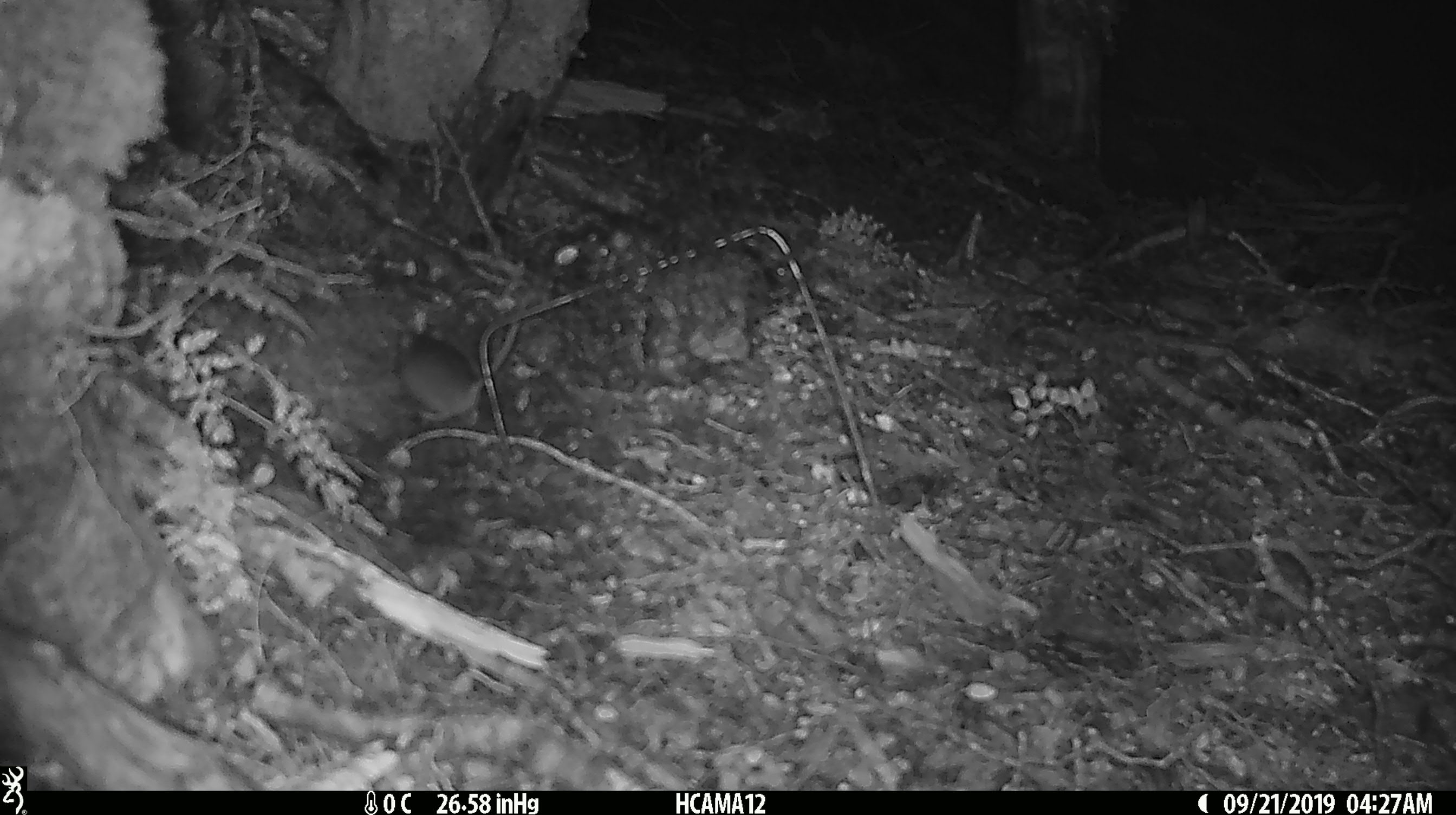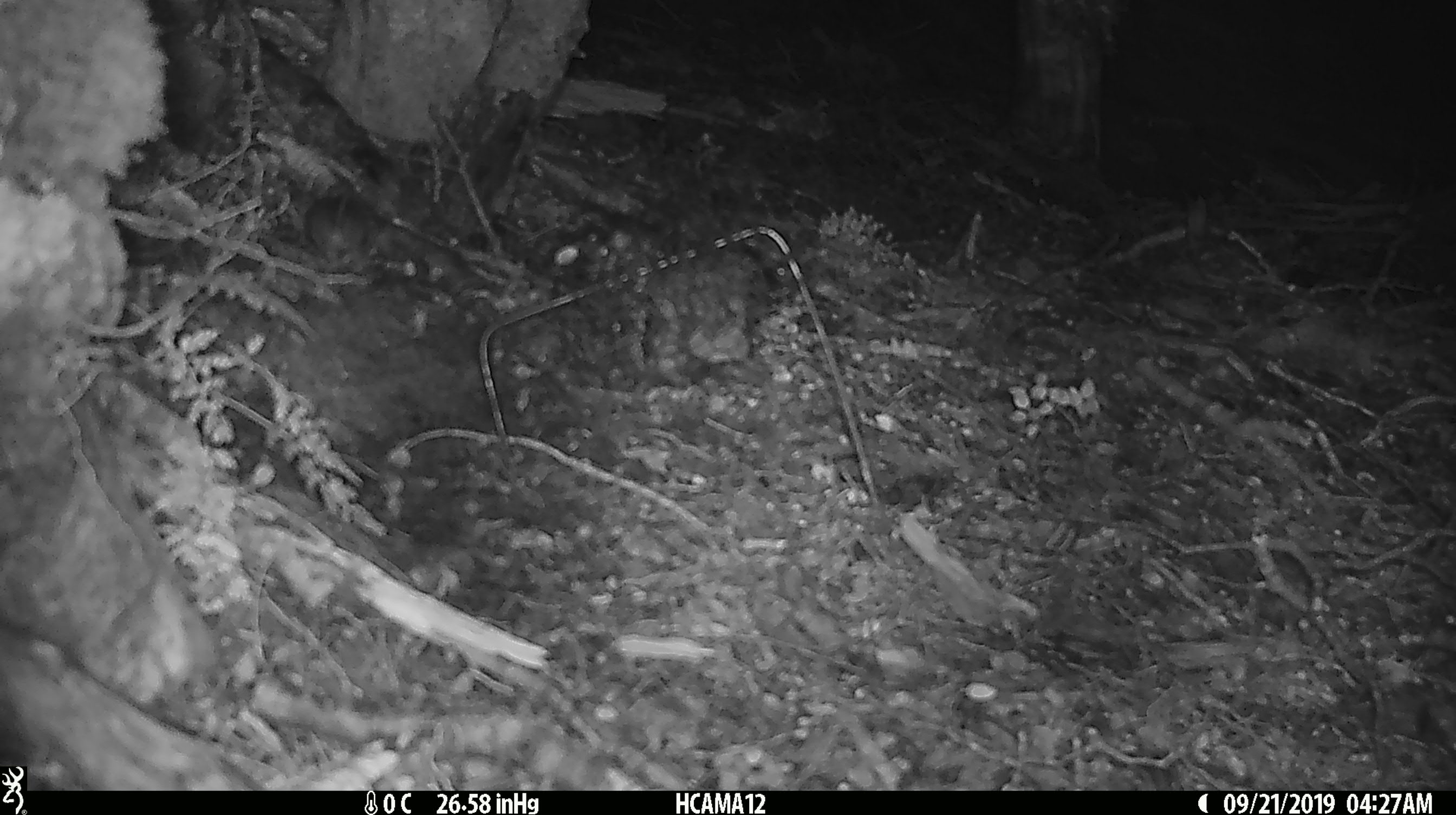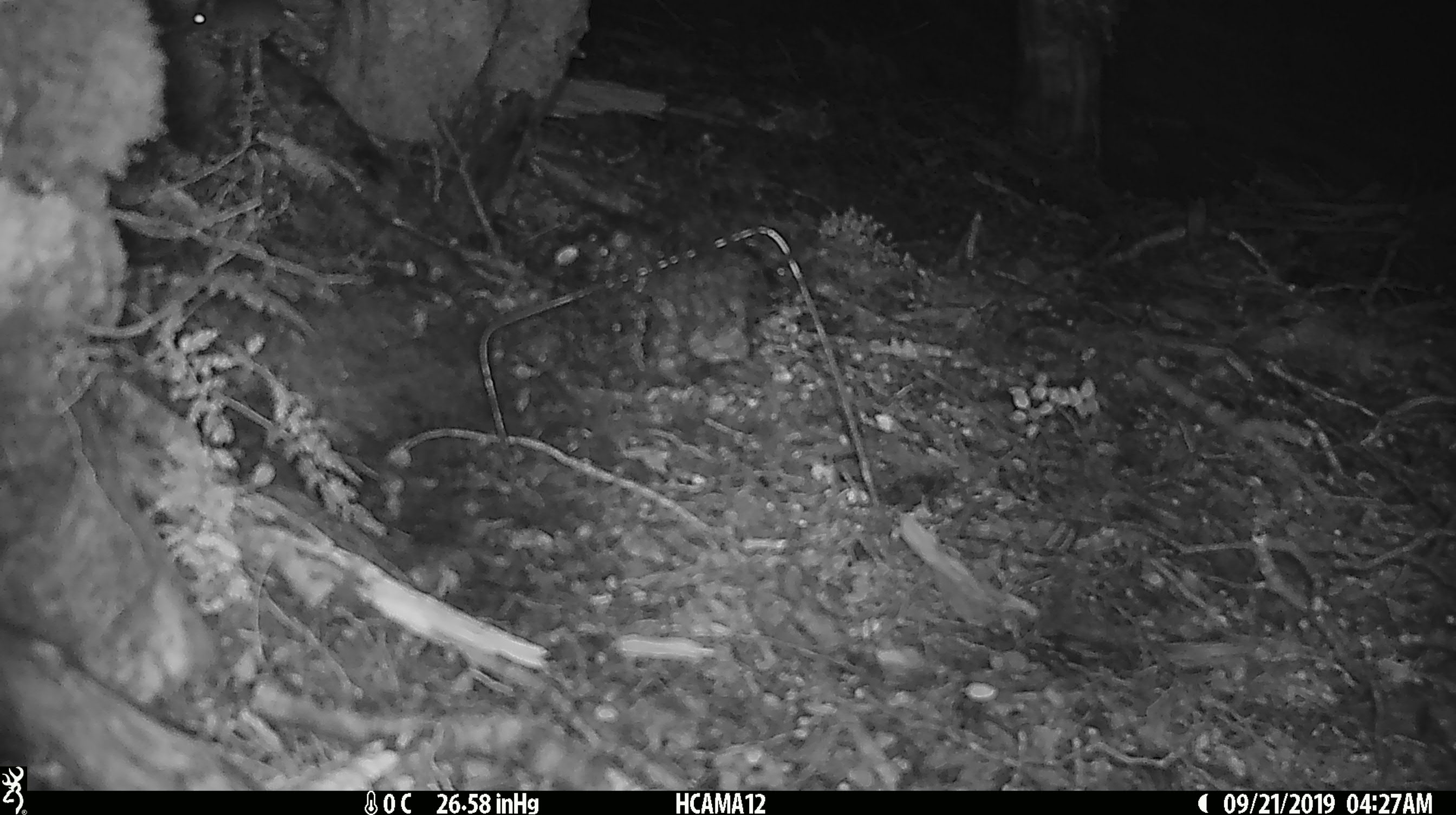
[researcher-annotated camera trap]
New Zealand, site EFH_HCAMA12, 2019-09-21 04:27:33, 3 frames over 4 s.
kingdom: Animalia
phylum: Chordata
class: Mammalia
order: Rodentia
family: Muridae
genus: Mus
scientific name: Mus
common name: mouse